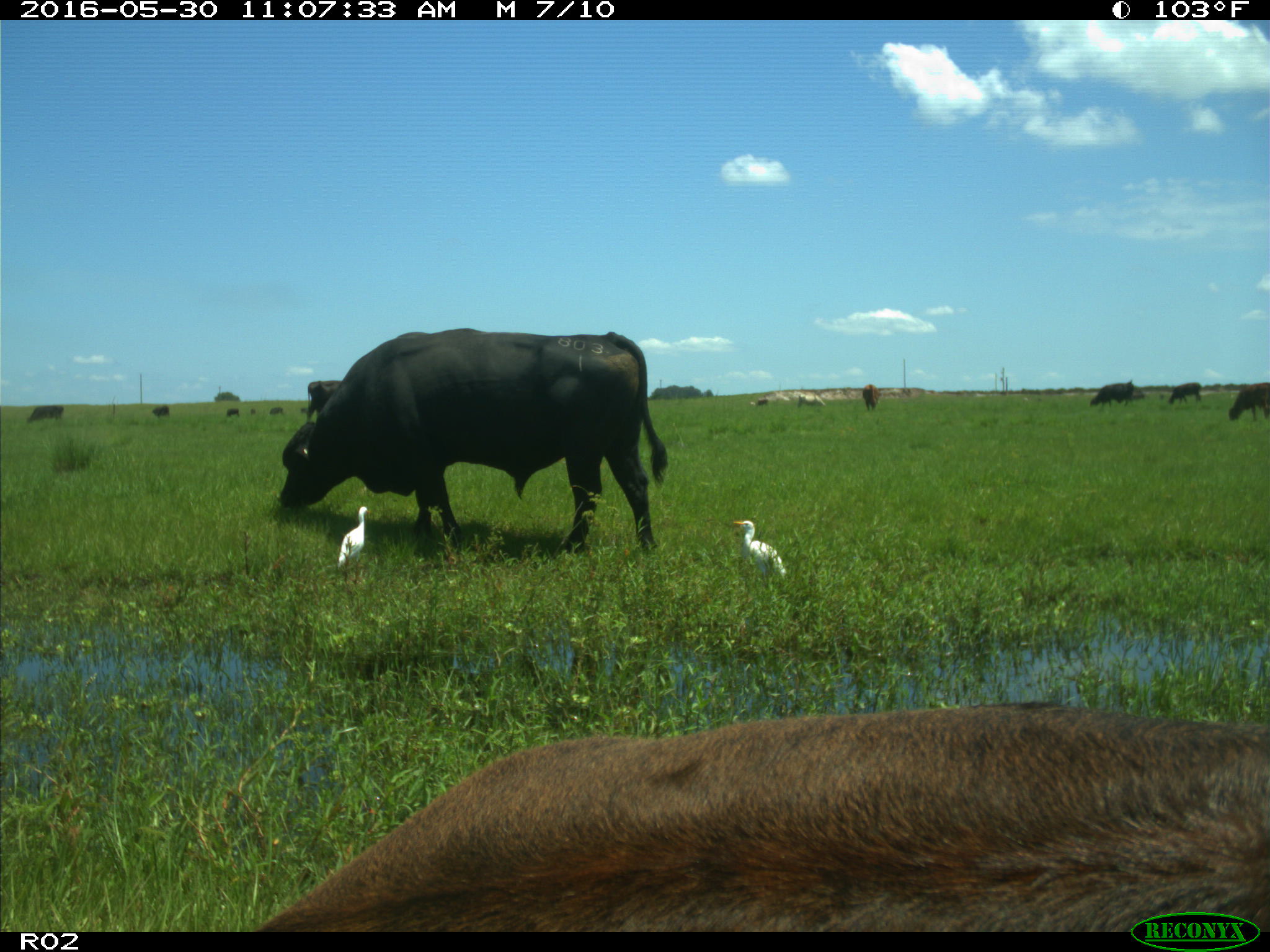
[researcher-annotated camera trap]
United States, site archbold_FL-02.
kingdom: Animalia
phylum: Chordata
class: Mammalia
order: Artiodactyla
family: Bovidae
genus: Bos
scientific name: Bos taurus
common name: domestic cow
Bos taurus (domestic cow).